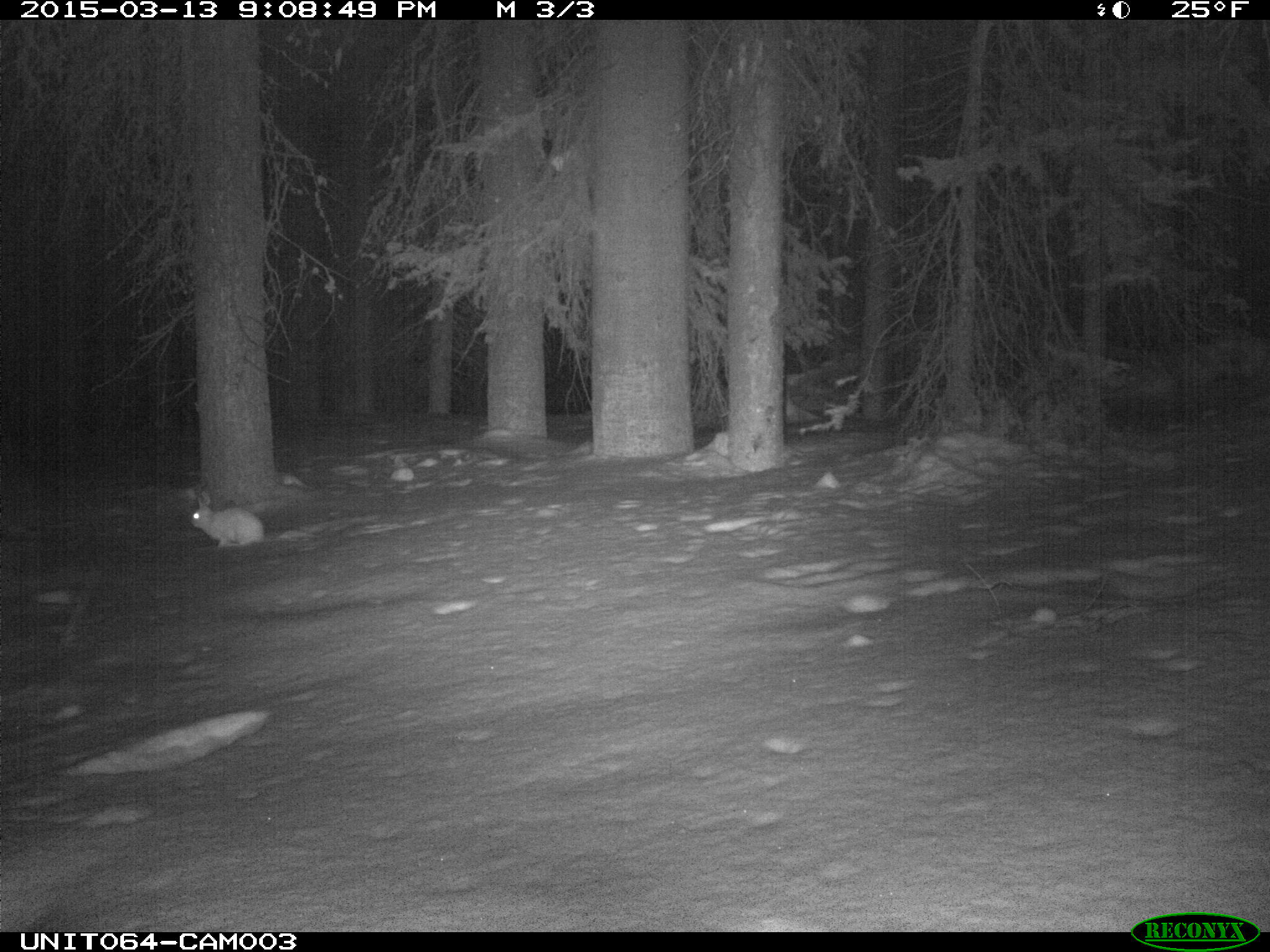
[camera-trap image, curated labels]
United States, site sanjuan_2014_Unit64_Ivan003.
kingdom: Animalia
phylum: Chordata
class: Mammalia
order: Lagomorpha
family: Leporidae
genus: Lepus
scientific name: Lepus americanus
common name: snowshoe hare